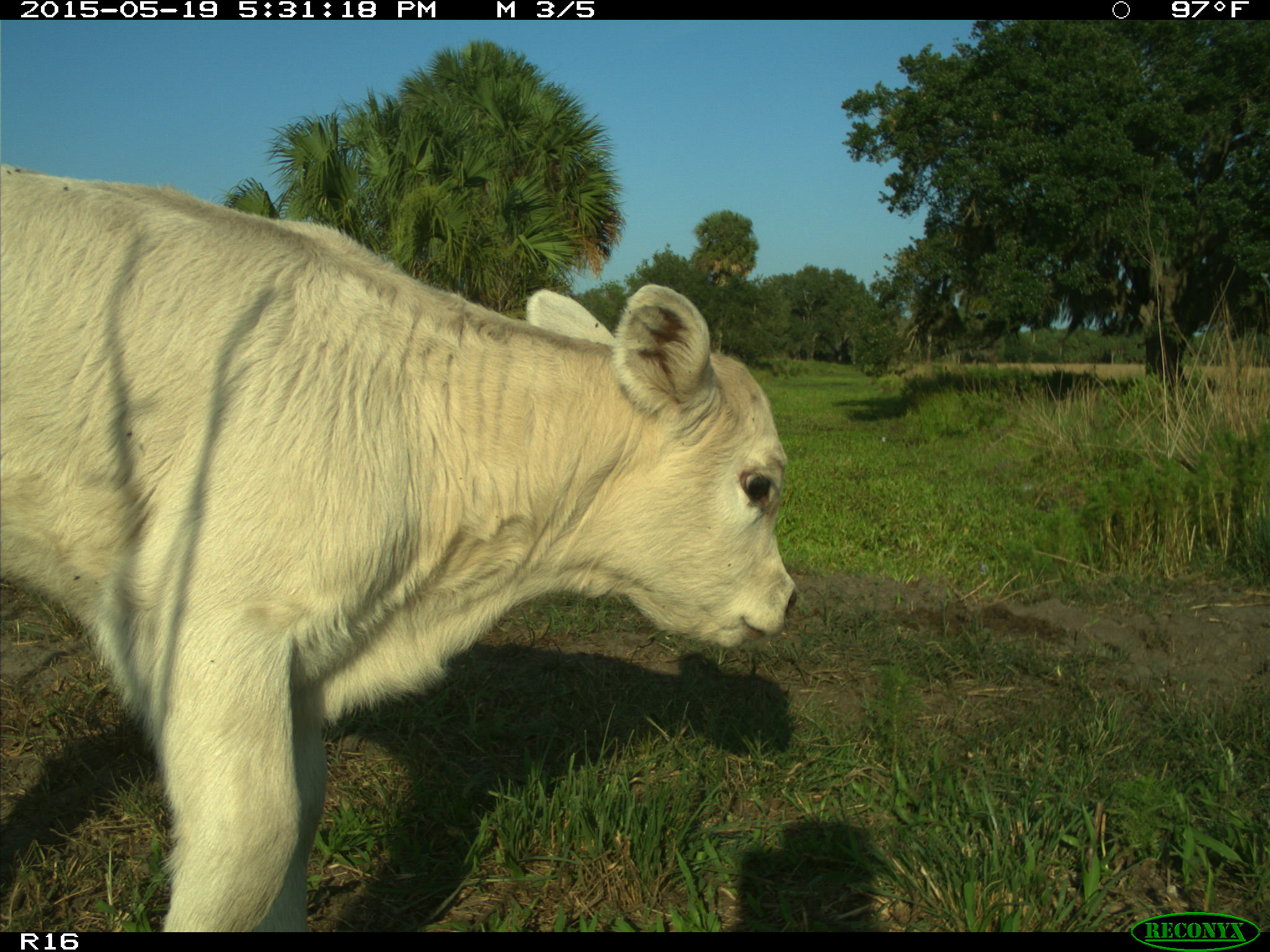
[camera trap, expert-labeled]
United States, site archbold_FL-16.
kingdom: Animalia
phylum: Chordata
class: Mammalia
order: Artiodactyla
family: Bovidae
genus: Bos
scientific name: Bos taurus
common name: domestic cow